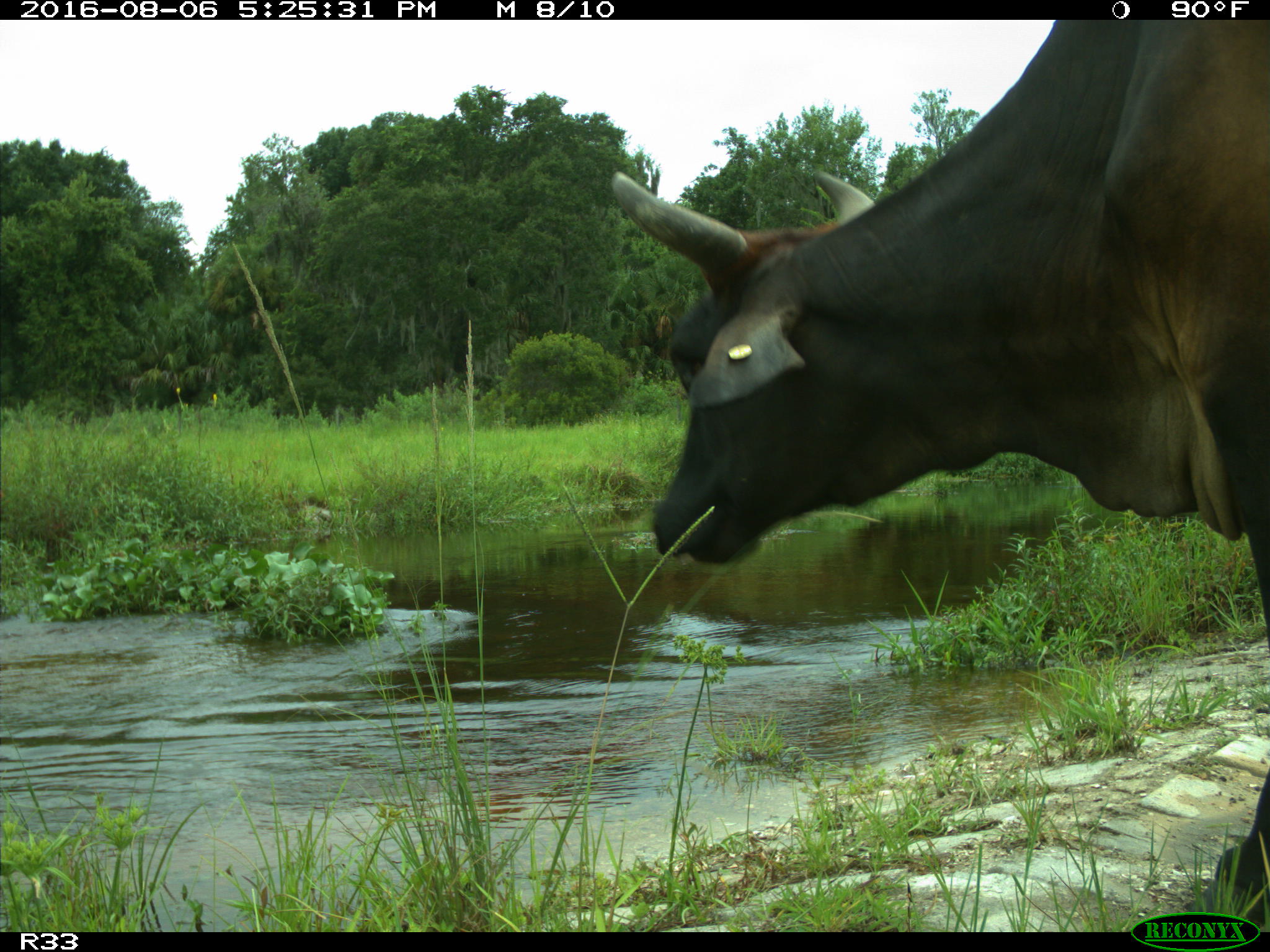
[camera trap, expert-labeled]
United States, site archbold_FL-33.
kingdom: Animalia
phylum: Chordata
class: Mammalia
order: Artiodactyla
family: Bovidae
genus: Bos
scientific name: Bos taurus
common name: domestic cow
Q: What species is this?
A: Bos taurus (domestic cow).